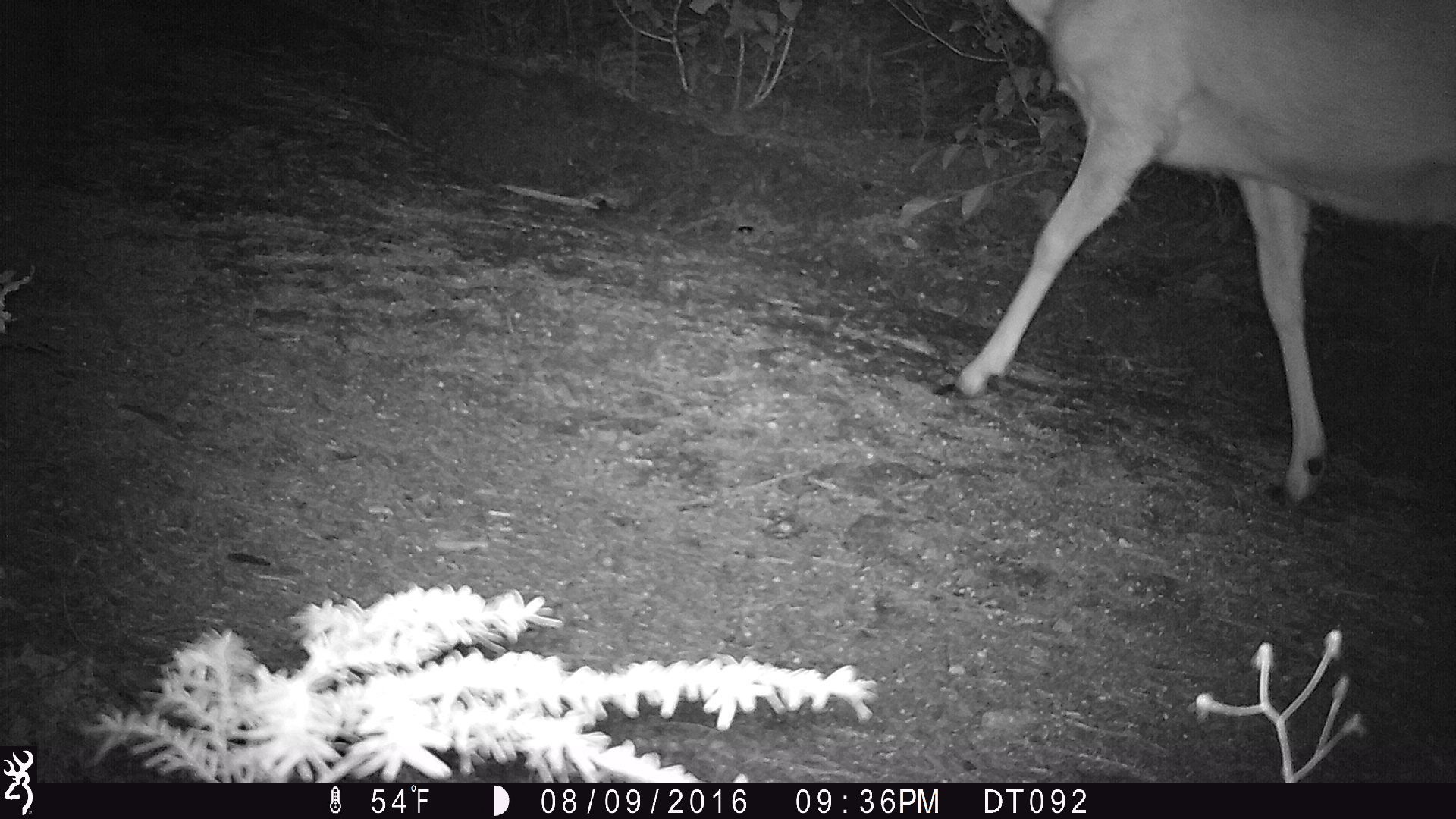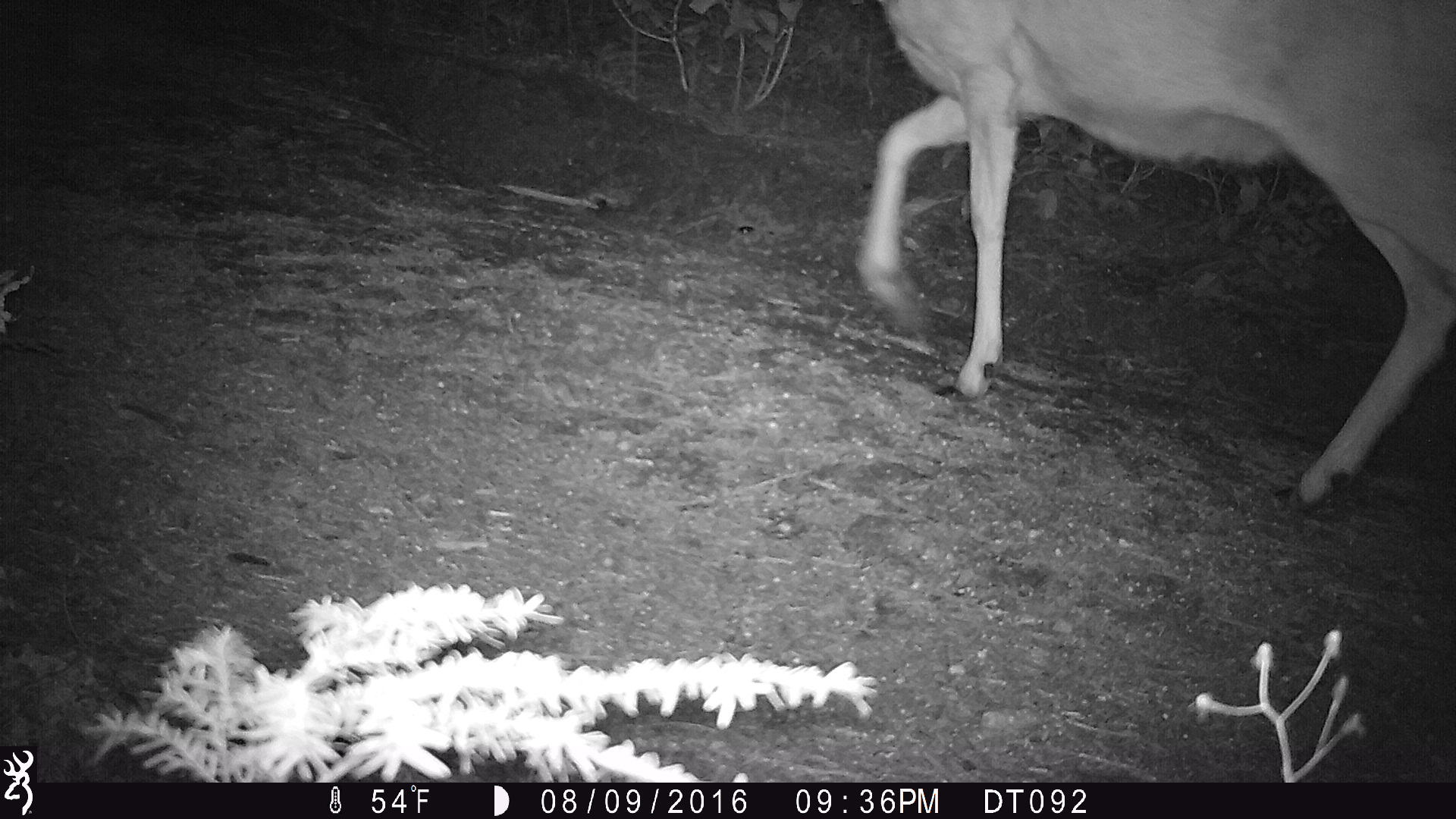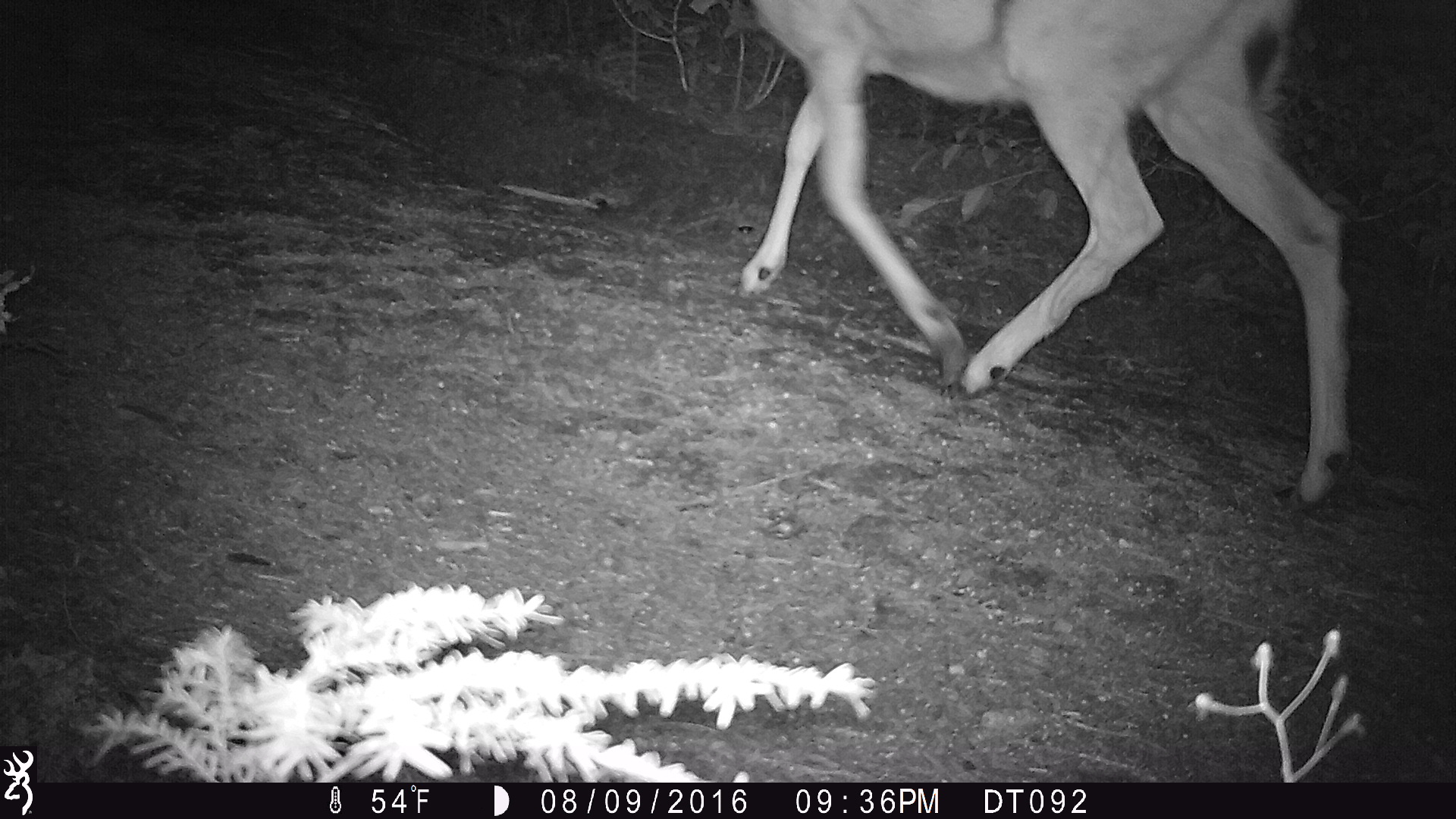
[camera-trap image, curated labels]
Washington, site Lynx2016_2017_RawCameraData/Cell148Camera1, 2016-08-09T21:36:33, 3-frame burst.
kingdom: Animalia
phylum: Chordata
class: Mammalia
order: Artiodactyla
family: Cervidae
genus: Odocoileus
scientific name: Odocoileus hemionus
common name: mule deer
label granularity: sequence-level